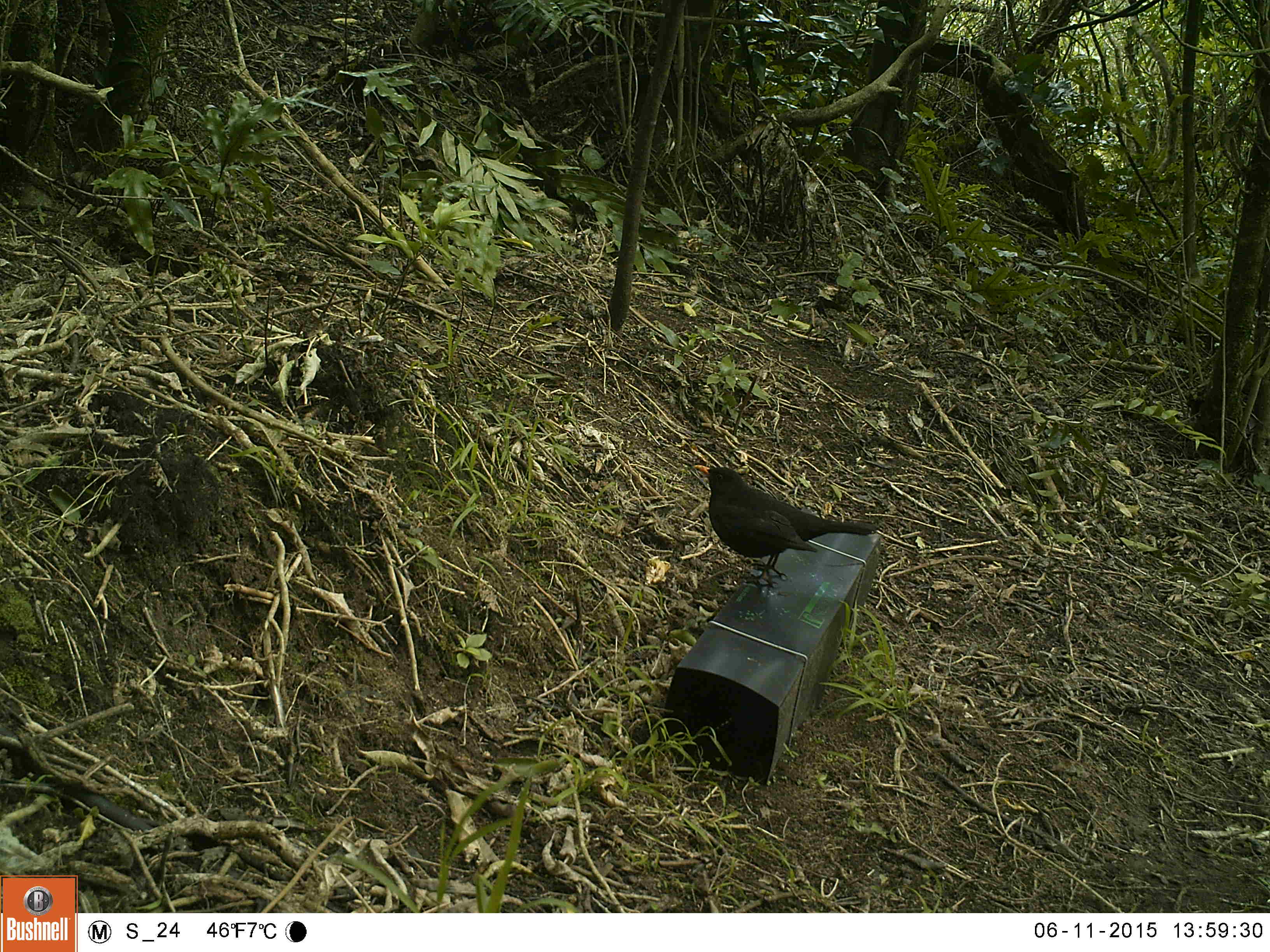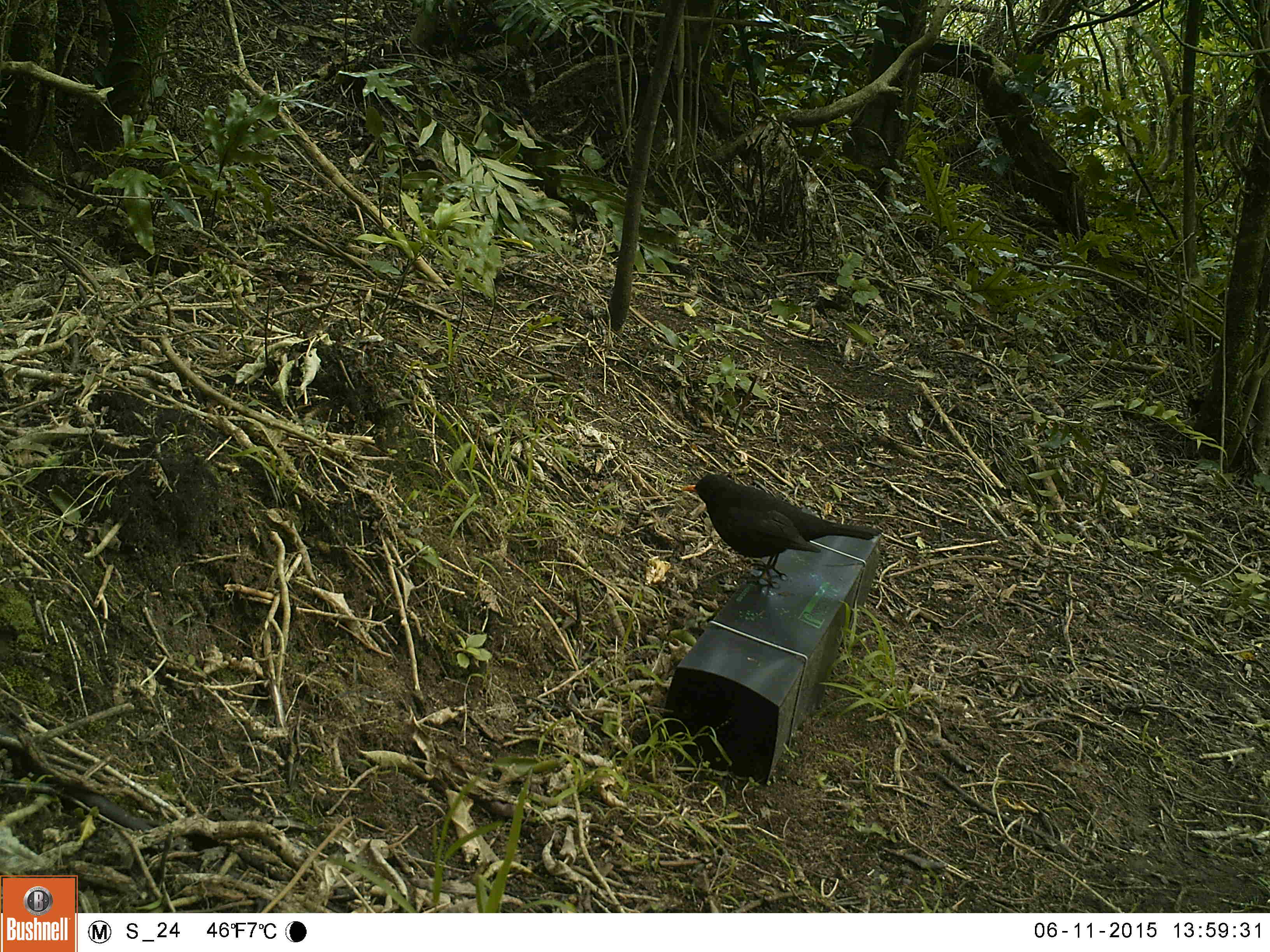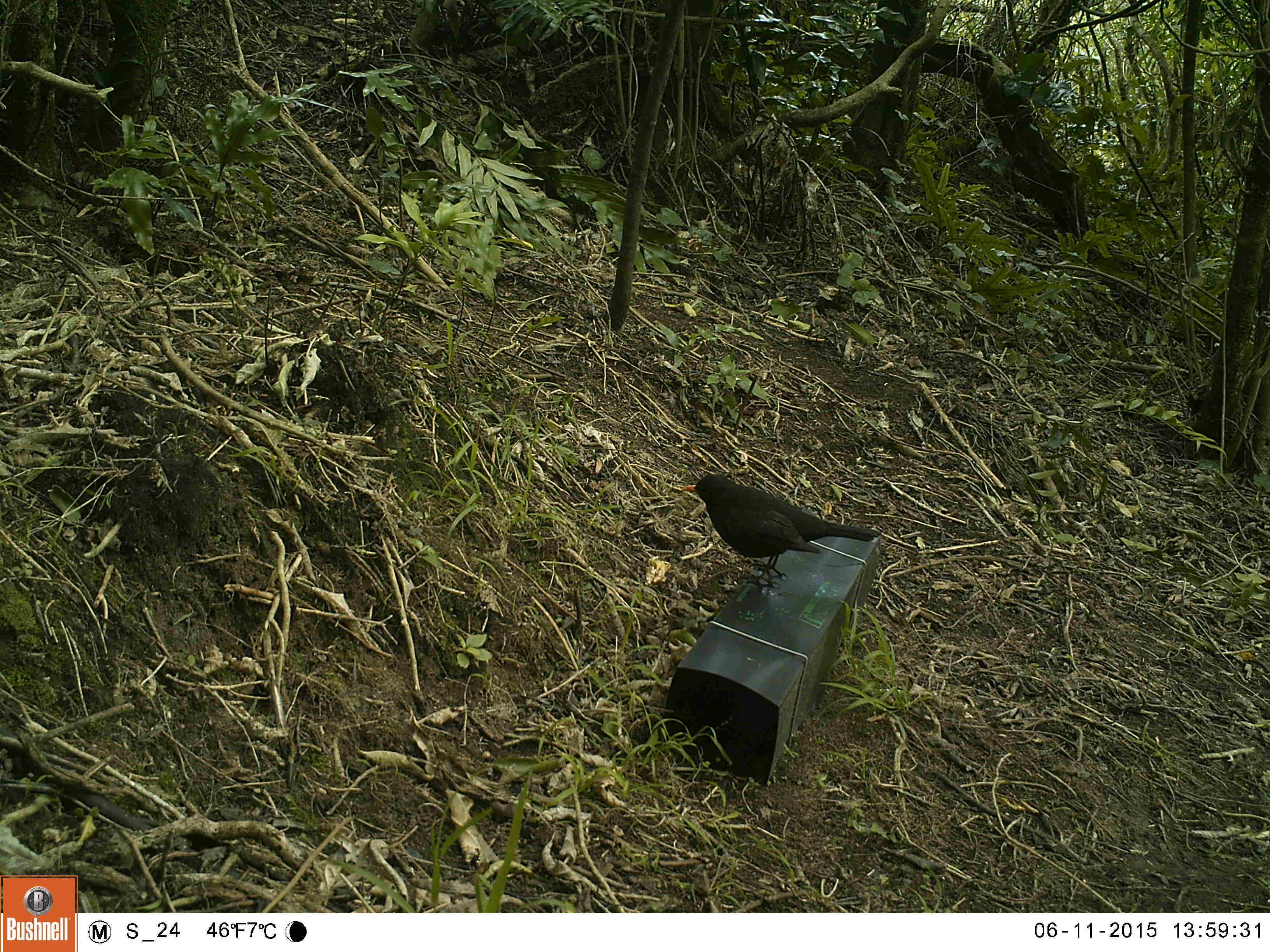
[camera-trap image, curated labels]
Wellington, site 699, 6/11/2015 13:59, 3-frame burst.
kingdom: Animalia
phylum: Chordata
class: Aves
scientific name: Aves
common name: bird